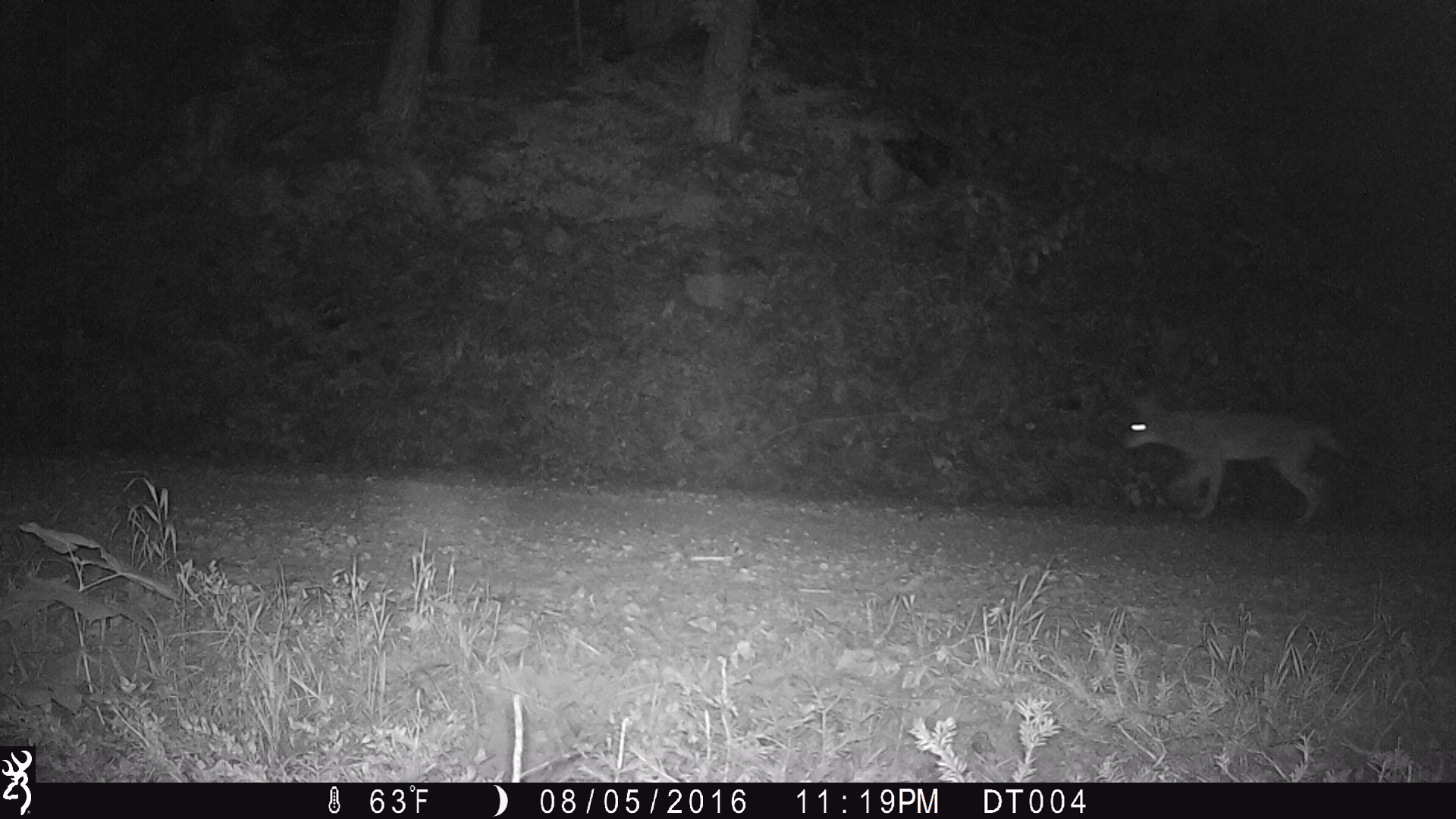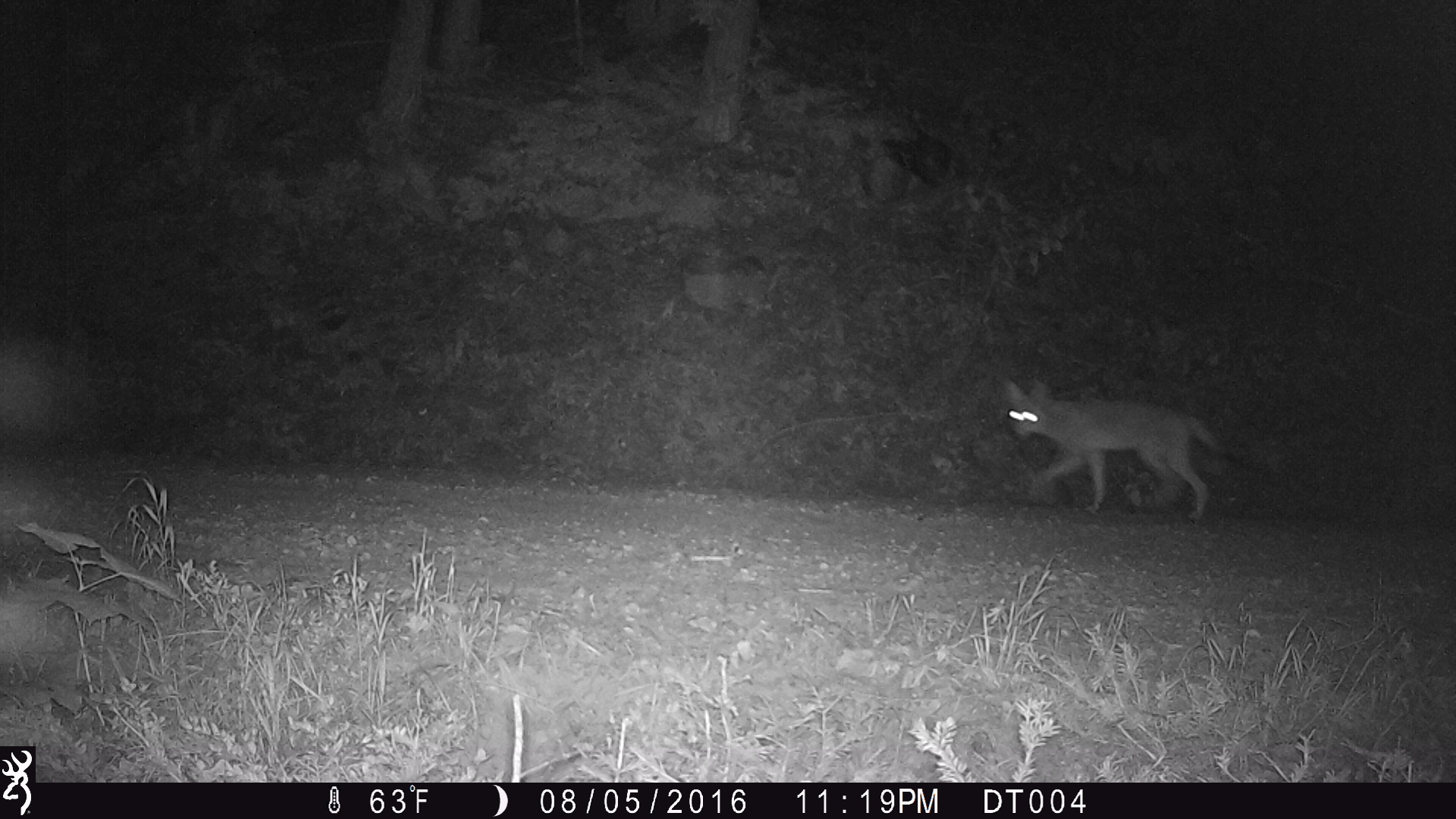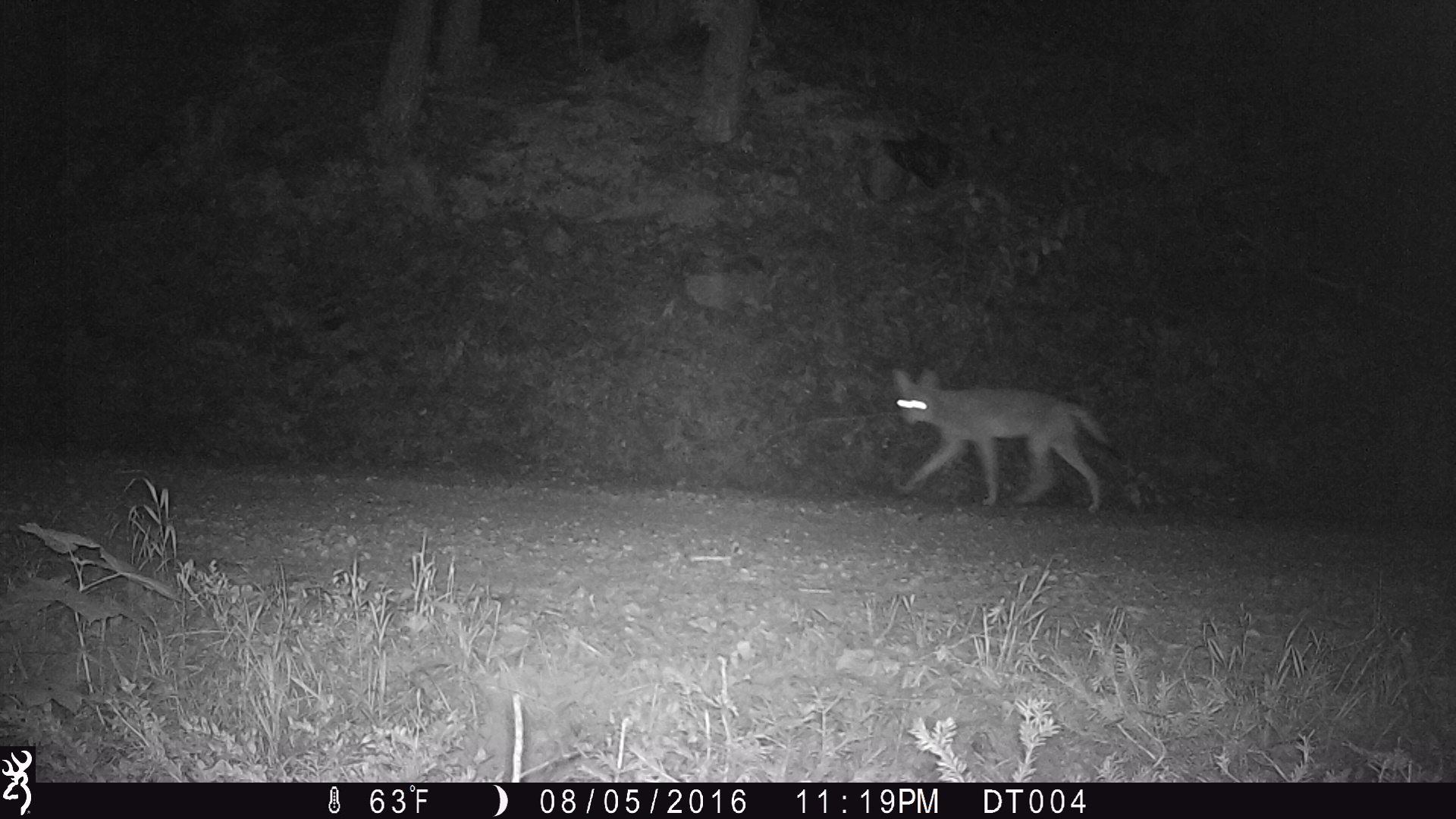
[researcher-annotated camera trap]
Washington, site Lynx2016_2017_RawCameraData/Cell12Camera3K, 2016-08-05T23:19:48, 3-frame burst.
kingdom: Animalia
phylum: Chordata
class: Mammalia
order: Carnivora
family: Canidae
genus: Canis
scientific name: Canis latrans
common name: coyote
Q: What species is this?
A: Canis latrans (coyote).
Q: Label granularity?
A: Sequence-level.